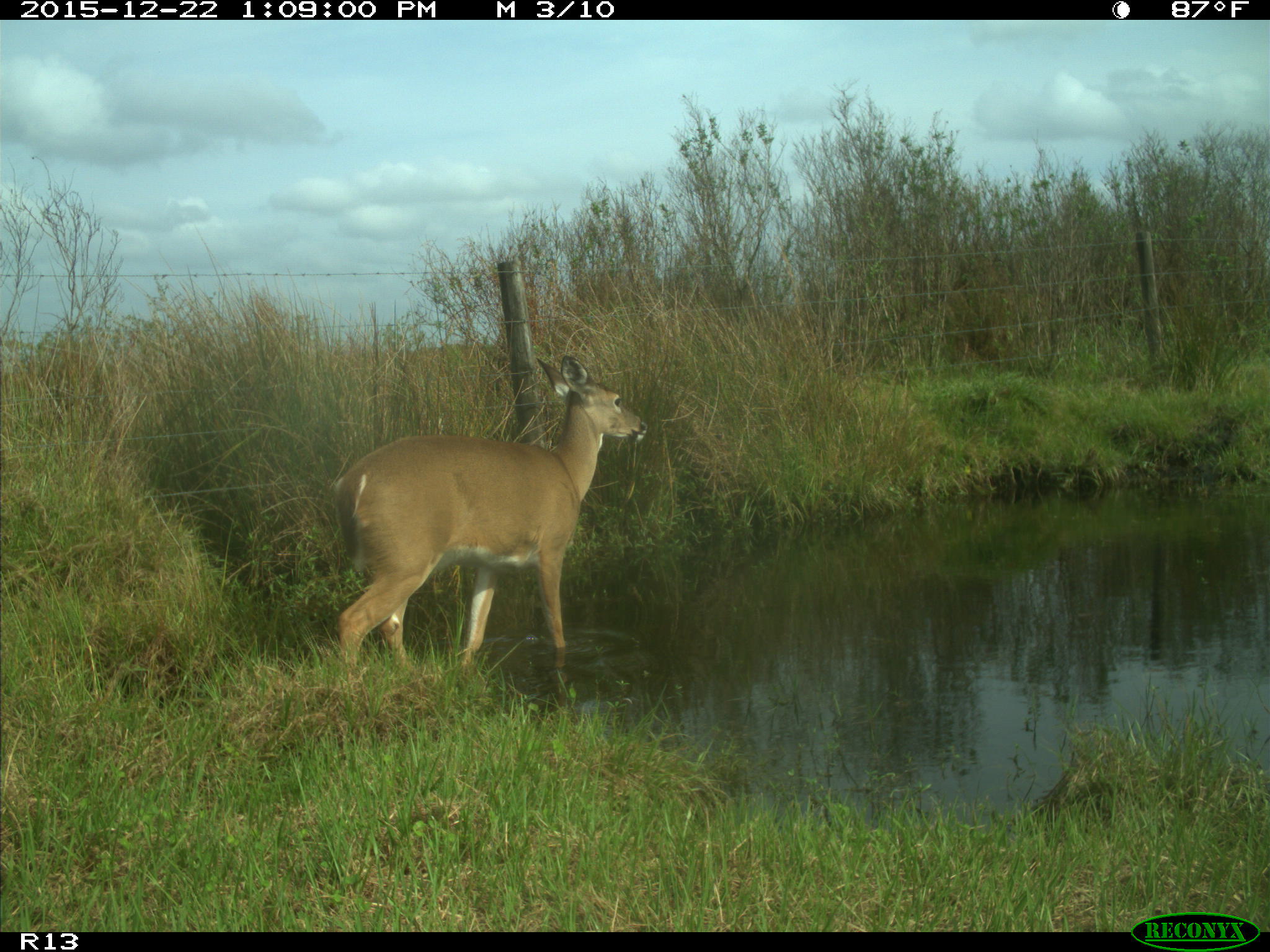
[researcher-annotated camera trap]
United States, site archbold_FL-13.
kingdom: Animalia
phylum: Chordata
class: Mammalia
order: Artiodactyla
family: Cervidae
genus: Odocoileus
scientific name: Odocoileus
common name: deer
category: unidentified deer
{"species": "unidentified deer (deer) (Odocoileus)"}